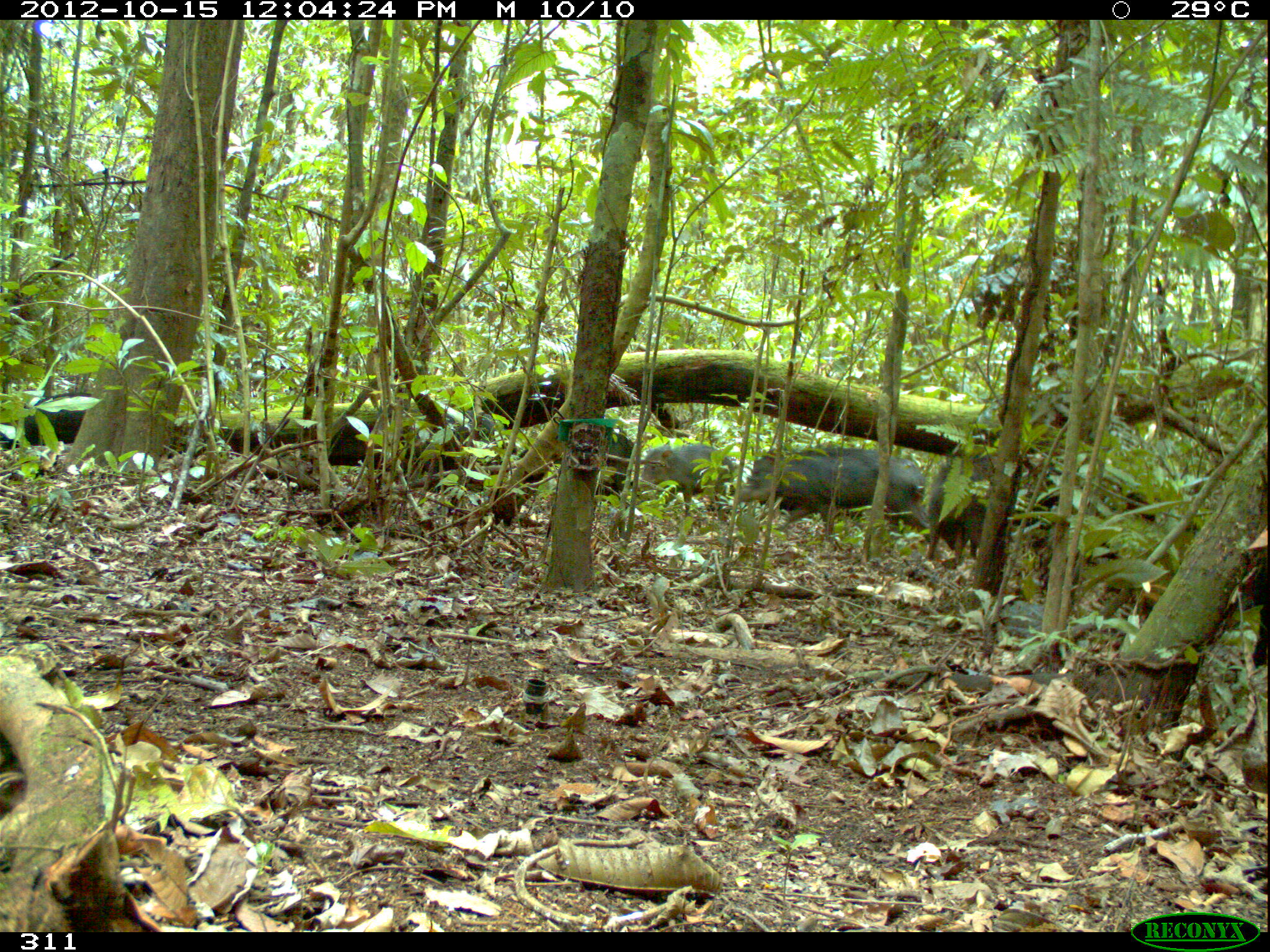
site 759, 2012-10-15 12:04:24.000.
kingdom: Animalia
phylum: Chordata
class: Mammalia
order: Artiodactyla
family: Tayassuidae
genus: Tayassu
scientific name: Tayassu pecari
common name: white-lipped peccary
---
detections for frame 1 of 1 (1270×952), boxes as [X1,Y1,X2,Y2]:
tayassu pecari: [735,446,932,553]; [928,448,1072,568]; [637,443,740,527]